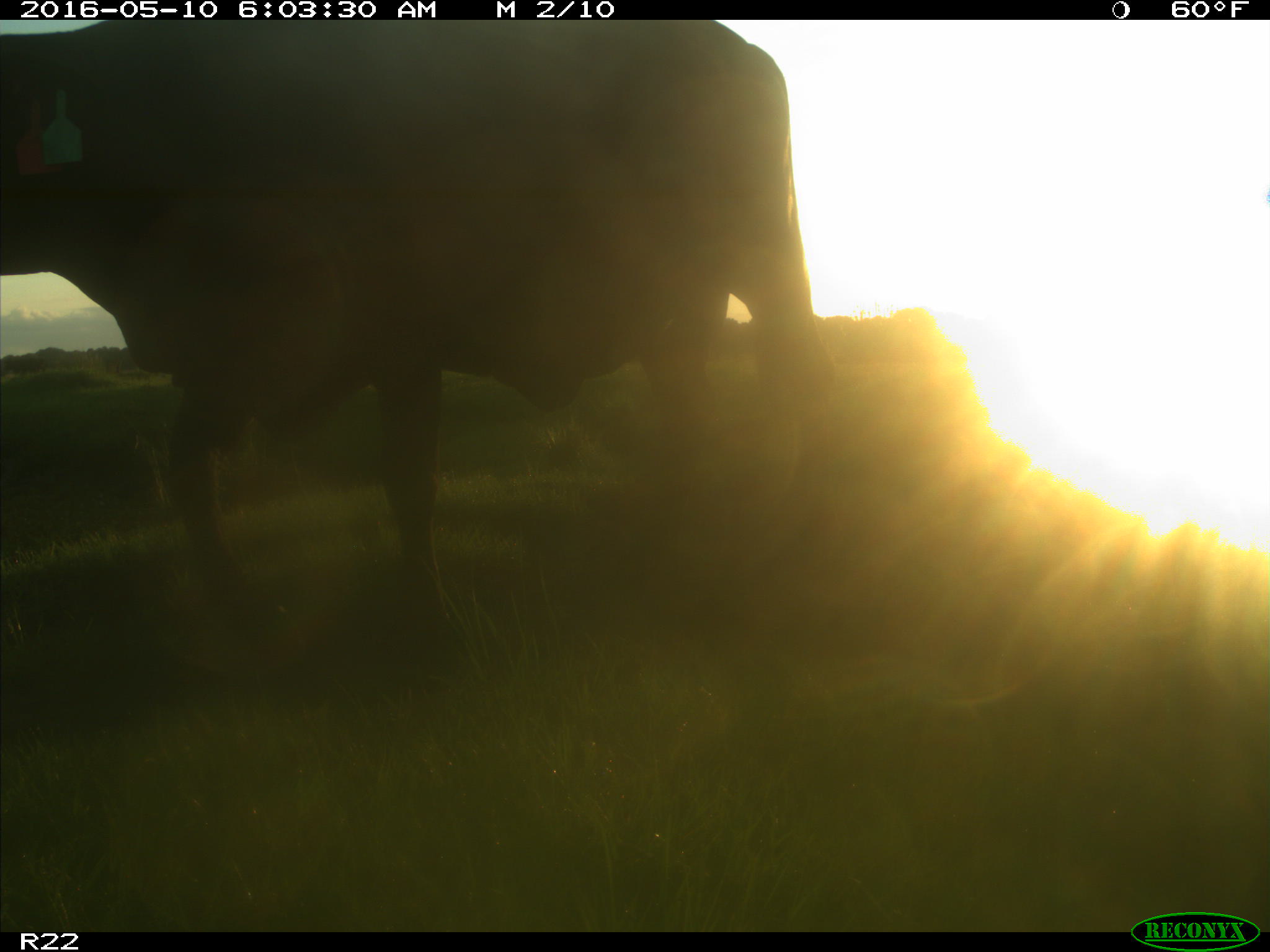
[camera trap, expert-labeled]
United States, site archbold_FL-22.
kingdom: Animalia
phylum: Chordata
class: Mammalia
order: Artiodactyla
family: Bovidae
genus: Bos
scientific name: Bos taurus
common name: domestic cow